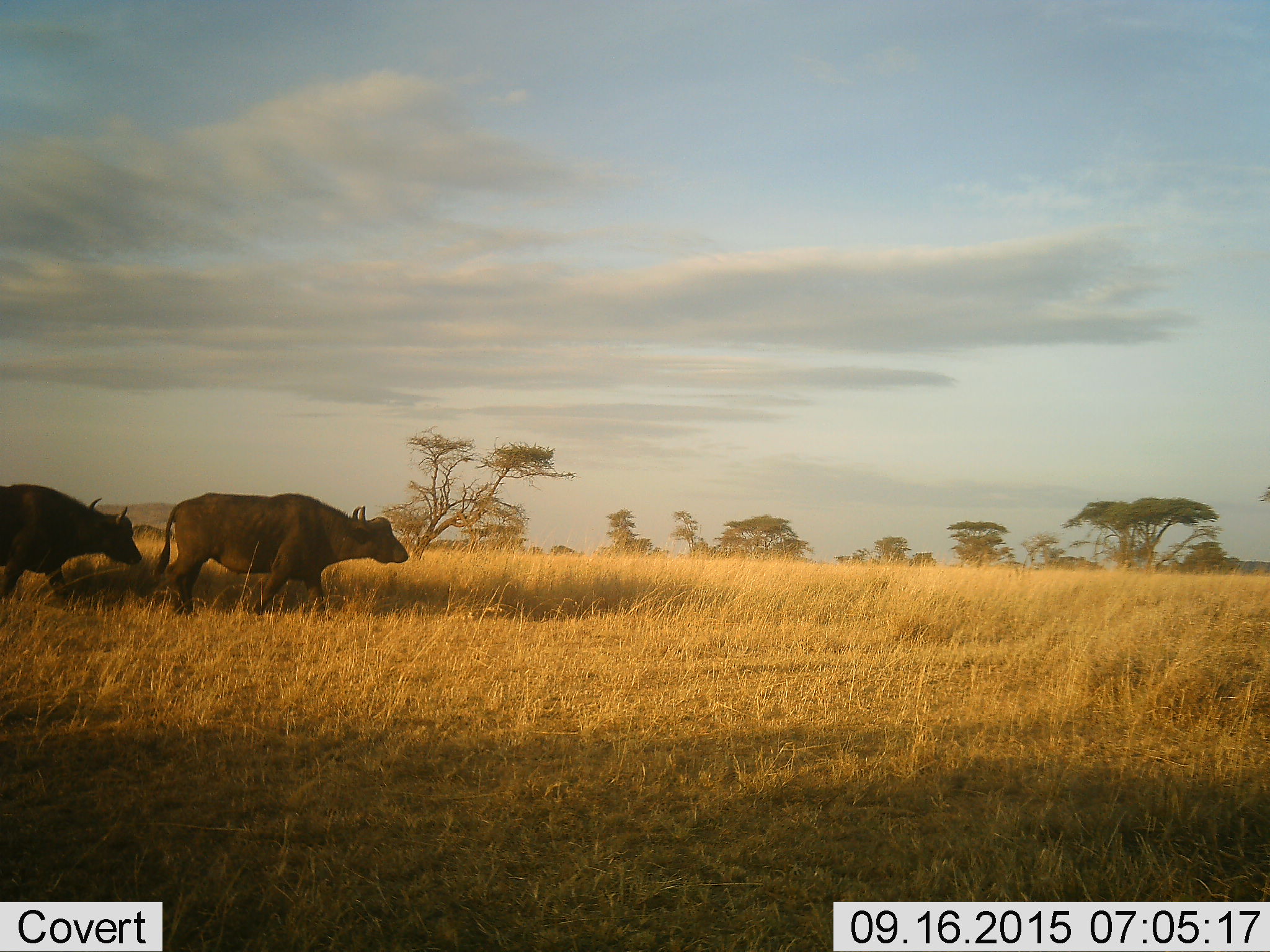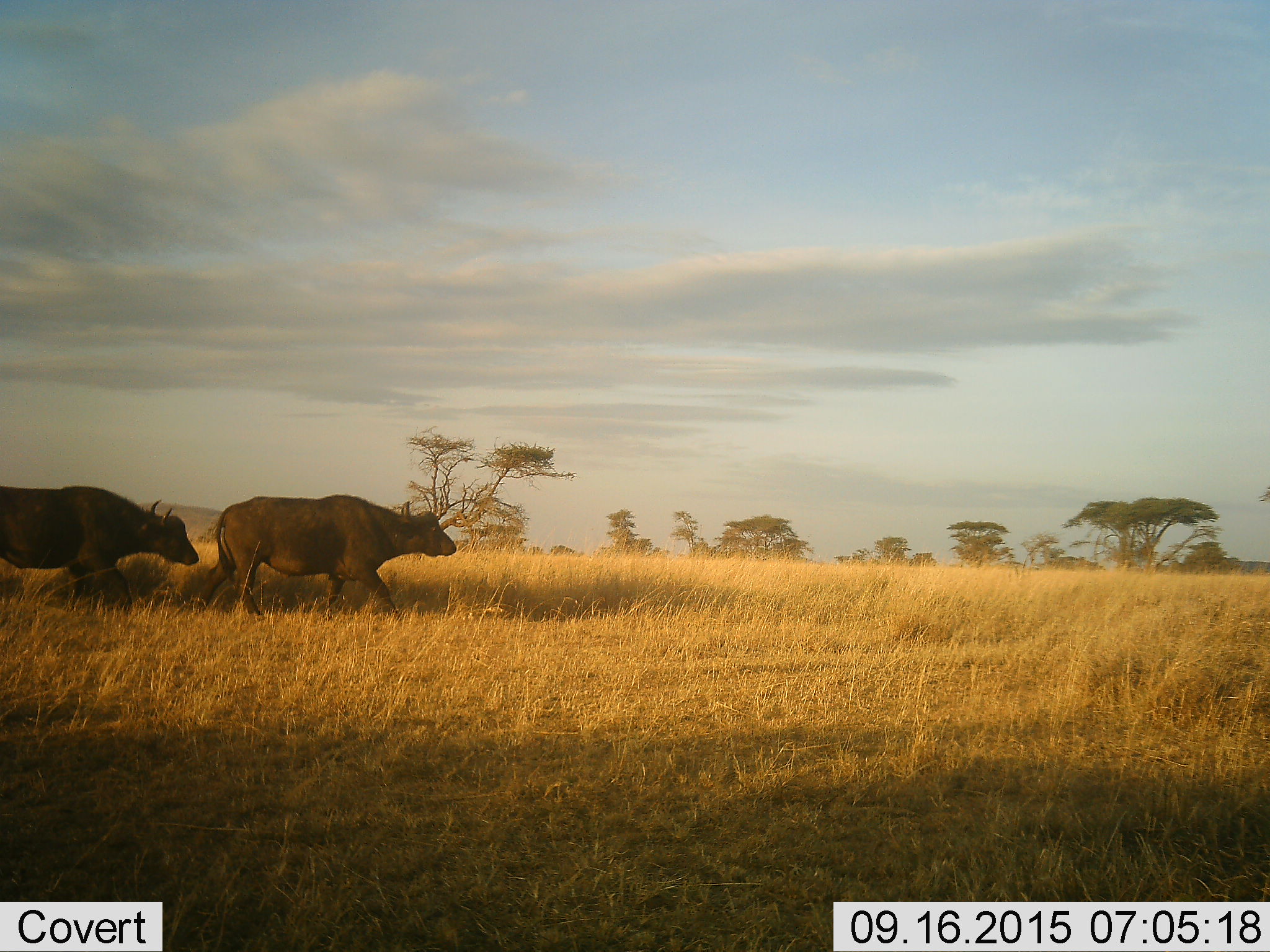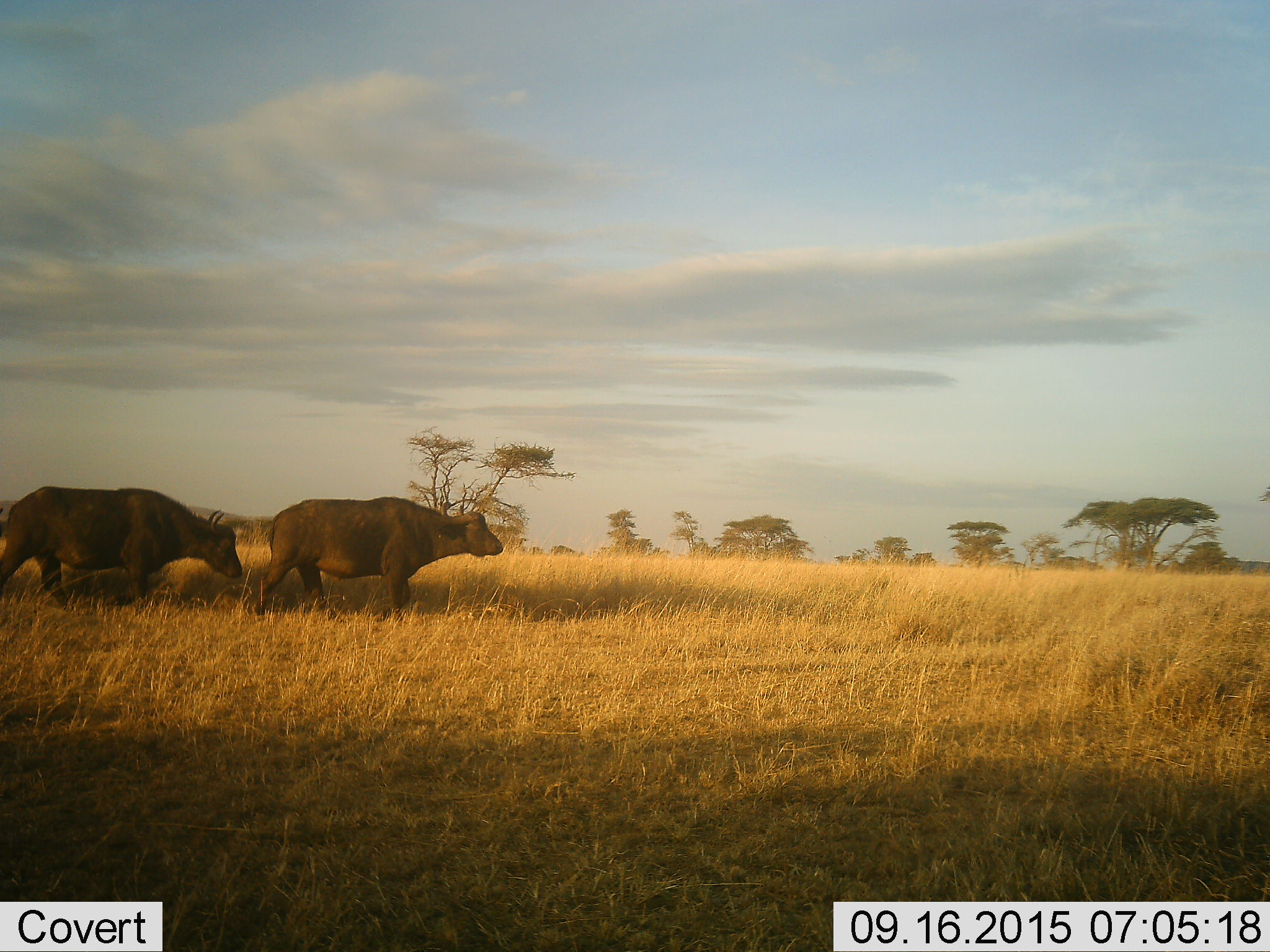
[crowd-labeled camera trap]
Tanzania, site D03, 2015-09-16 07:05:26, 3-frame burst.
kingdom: Animalia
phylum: Chordata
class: Mammalia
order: Artiodactyla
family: Bovidae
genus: Syncerus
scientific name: Syncerus caffer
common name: cape buffalo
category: buffalo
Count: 2.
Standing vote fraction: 0%.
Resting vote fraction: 12%.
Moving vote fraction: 88%.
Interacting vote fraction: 0%.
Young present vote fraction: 0%.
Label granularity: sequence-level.